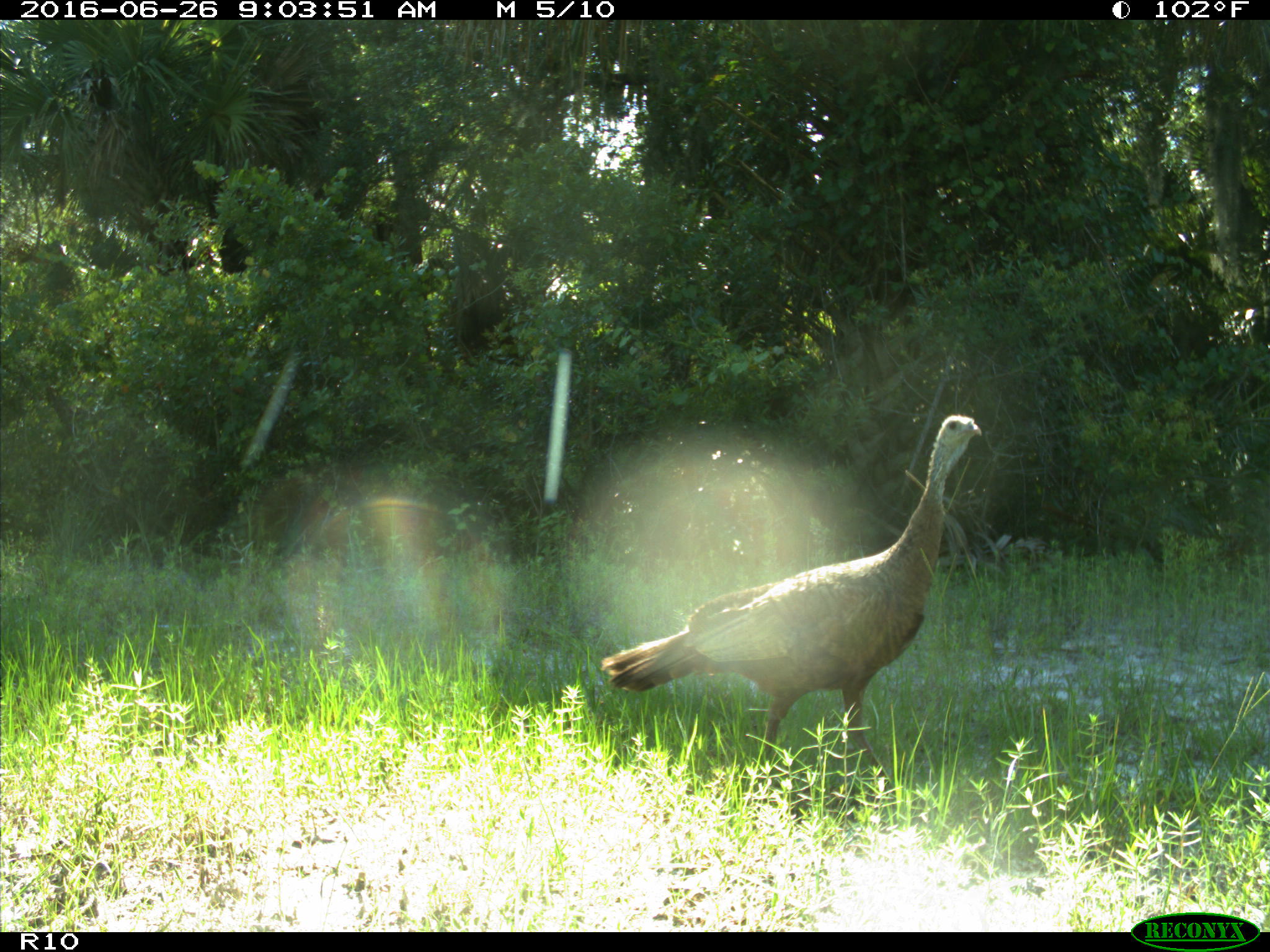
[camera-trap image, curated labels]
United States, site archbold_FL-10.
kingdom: Animalia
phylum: Chordata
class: Aves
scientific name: Aves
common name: birds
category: unidentified bird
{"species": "unidentified bird (birds) (Aves)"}